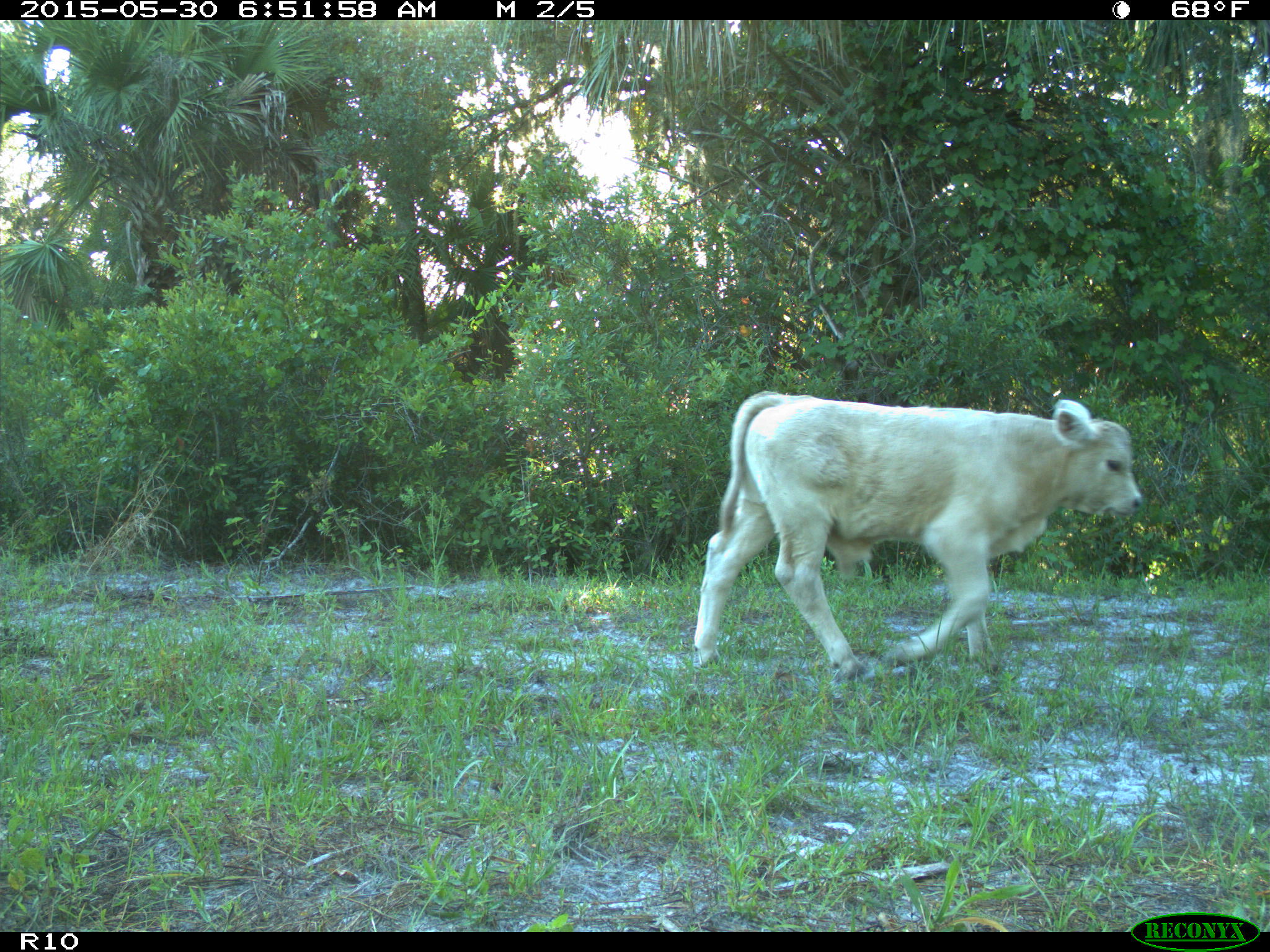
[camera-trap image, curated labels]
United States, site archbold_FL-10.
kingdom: Animalia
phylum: Chordata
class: Mammalia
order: Artiodactyla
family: Bovidae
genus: Bos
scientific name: Bos taurus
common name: domestic cow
Bos taurus (domestic cow).